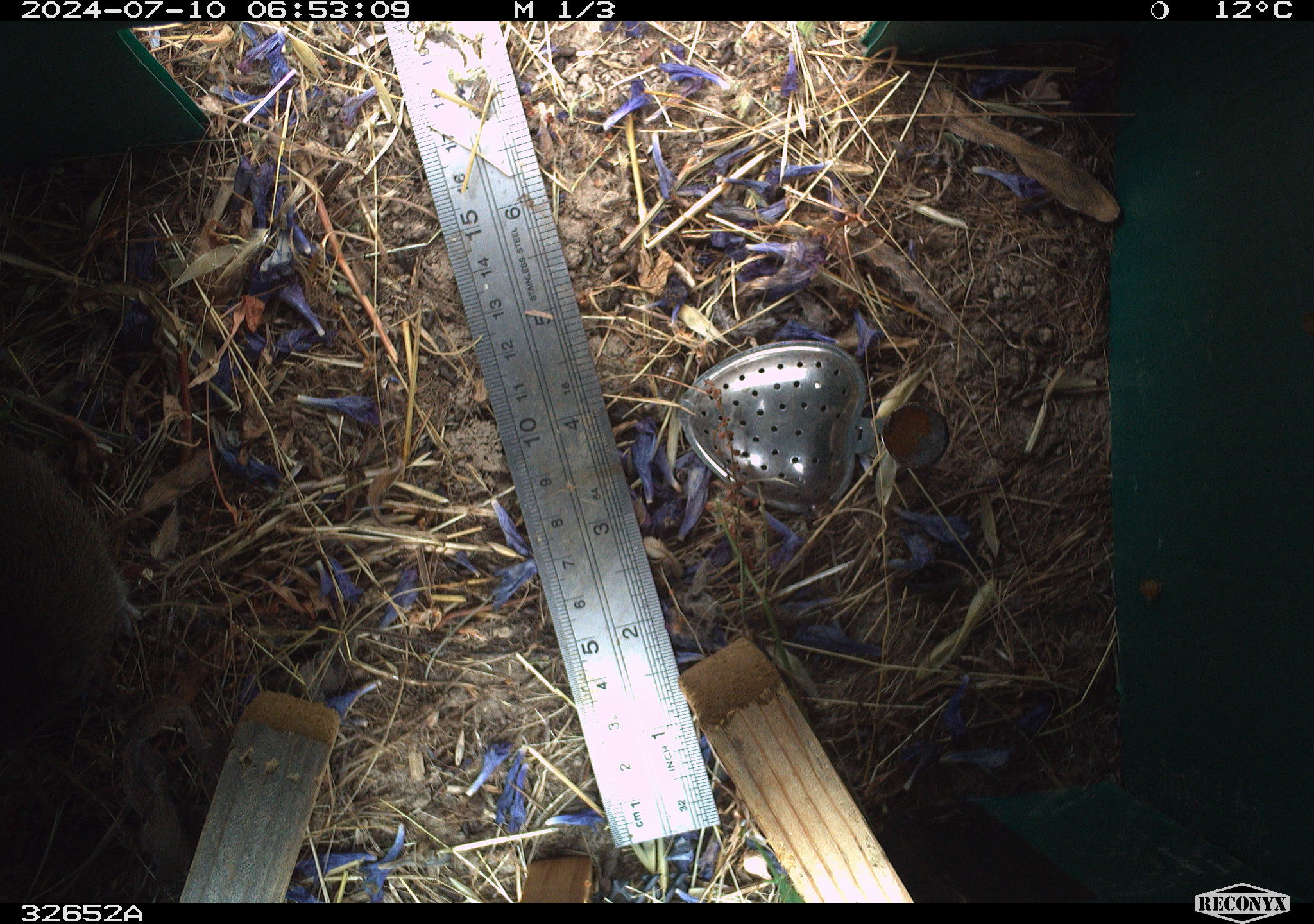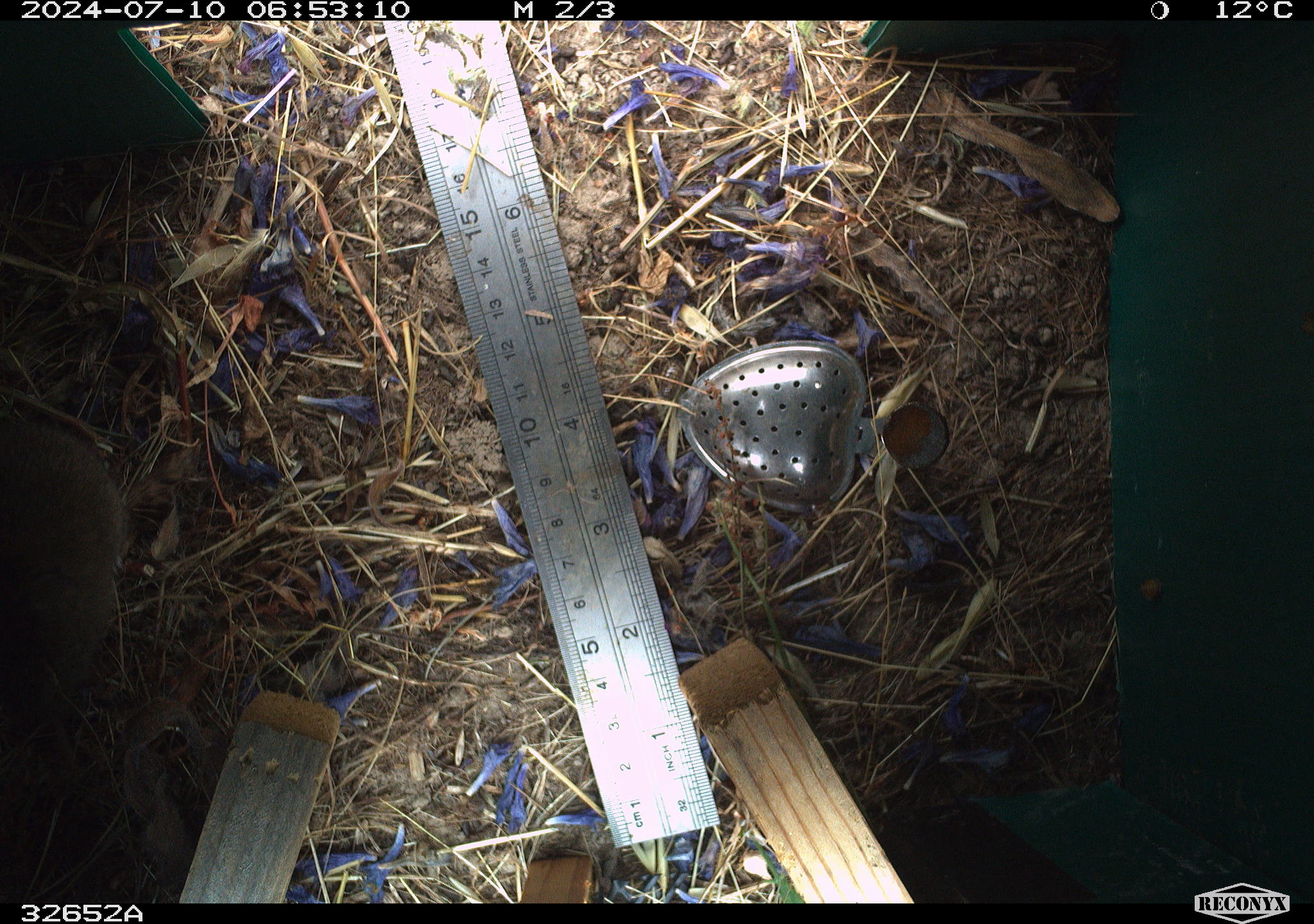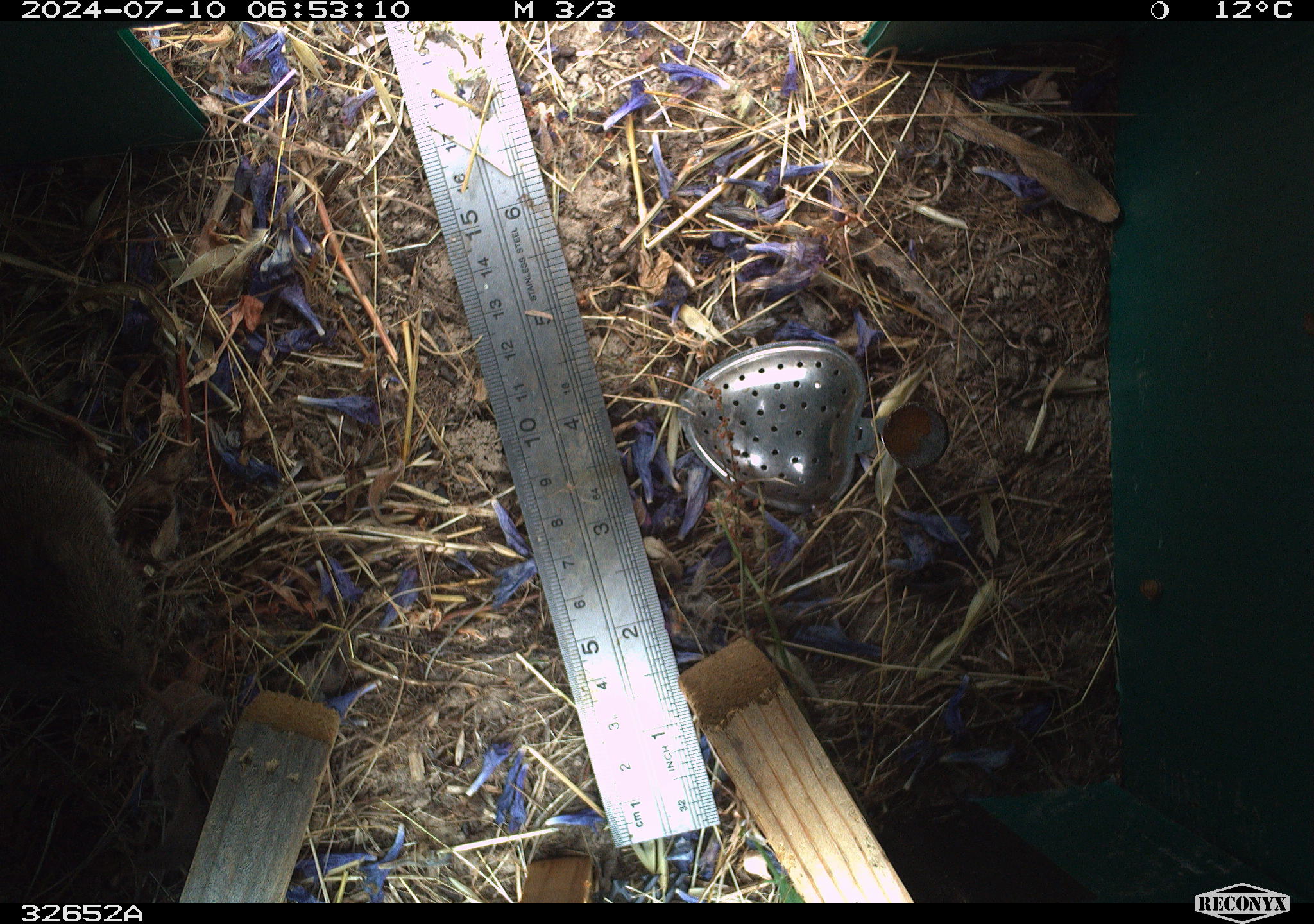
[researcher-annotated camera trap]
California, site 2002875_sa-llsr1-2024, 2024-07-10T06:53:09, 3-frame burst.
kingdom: Animalia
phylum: Chordata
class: Mammalia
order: Rodentia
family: Cricetidae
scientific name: Arvicolinae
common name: voles, lemmings, and muskrats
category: arvicolinae subfamily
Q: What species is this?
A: Arvicolinae subfamily (voles, lemmings, and muskrats) (Arvicolinae).